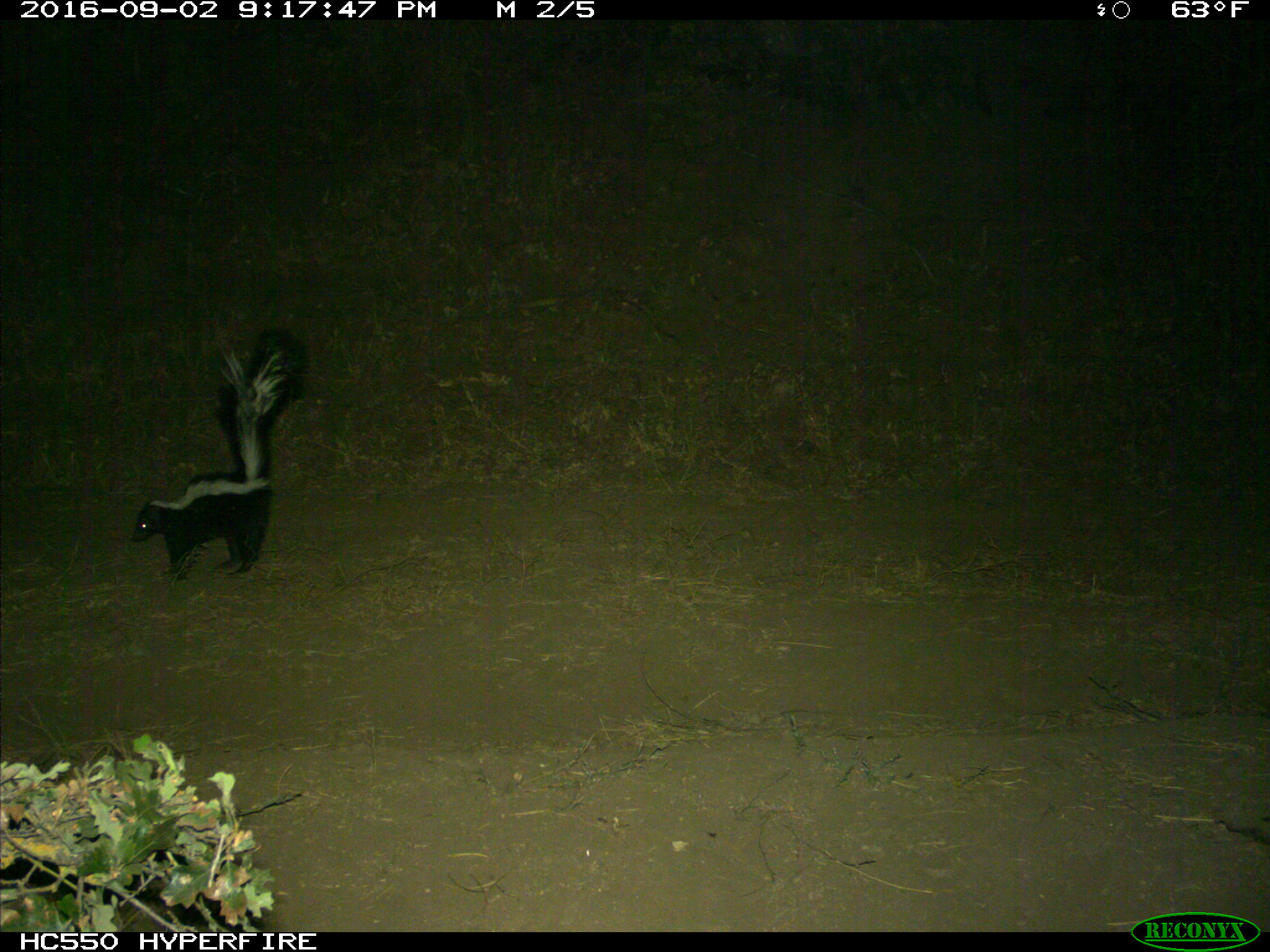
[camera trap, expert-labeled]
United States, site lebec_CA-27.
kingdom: Animalia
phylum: Chordata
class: Mammalia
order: Carnivora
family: Mephitidae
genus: Mephitis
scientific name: Mephitis mephitis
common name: striped skunk